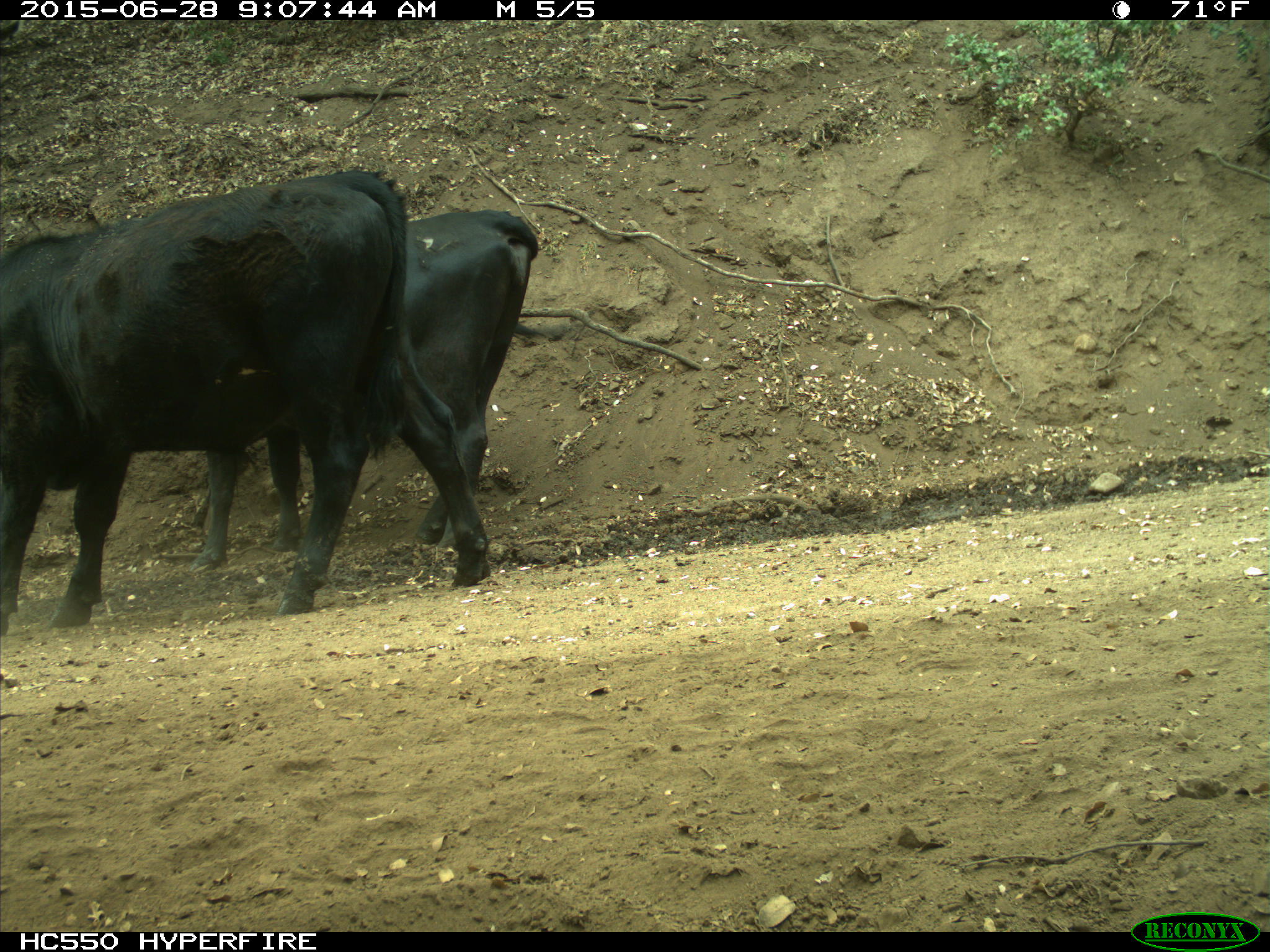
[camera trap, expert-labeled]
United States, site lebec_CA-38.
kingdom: Animalia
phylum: Chordata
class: Mammalia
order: Artiodactyla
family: Bovidae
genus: Bos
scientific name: Bos taurus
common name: domestic cow